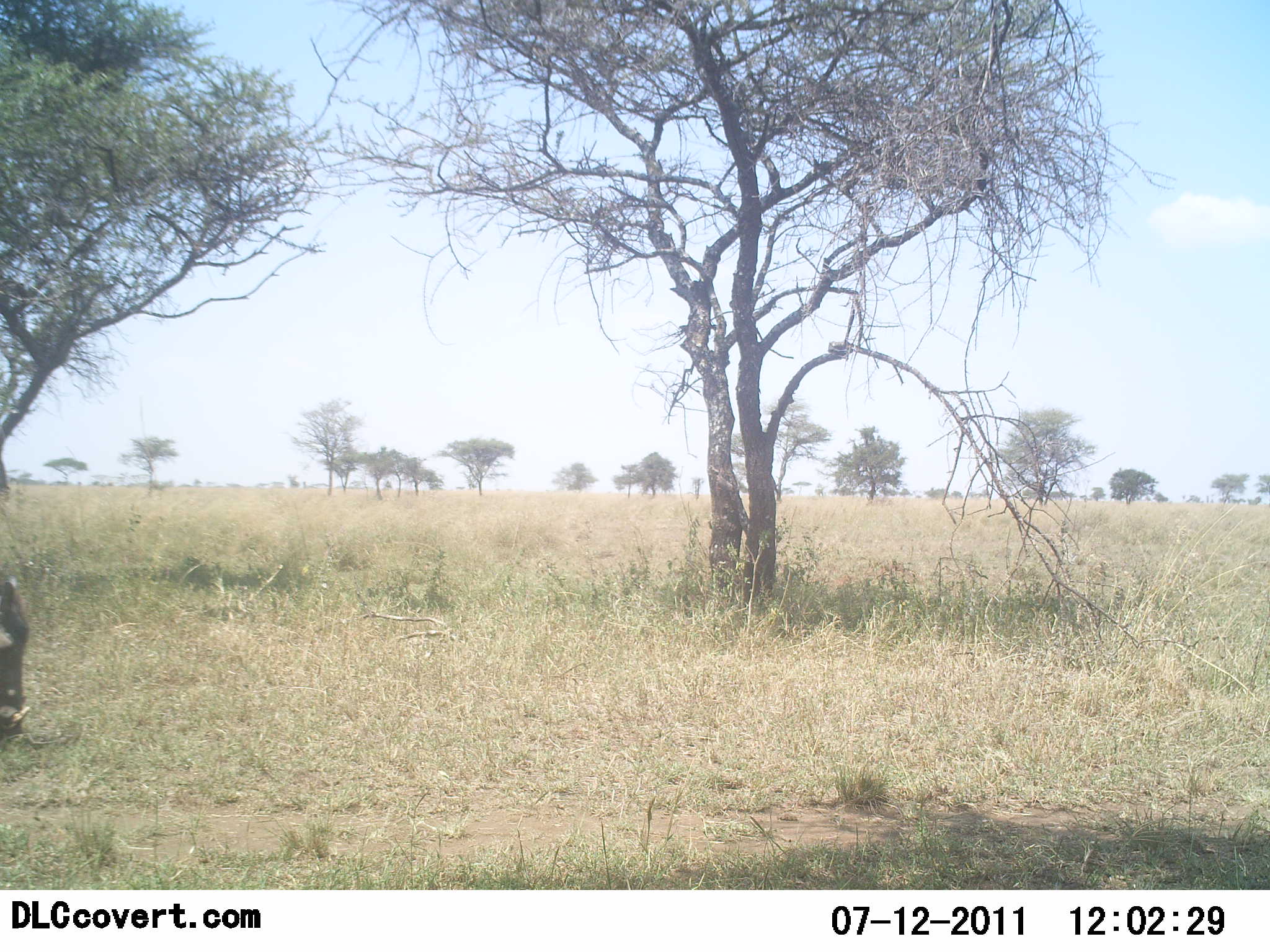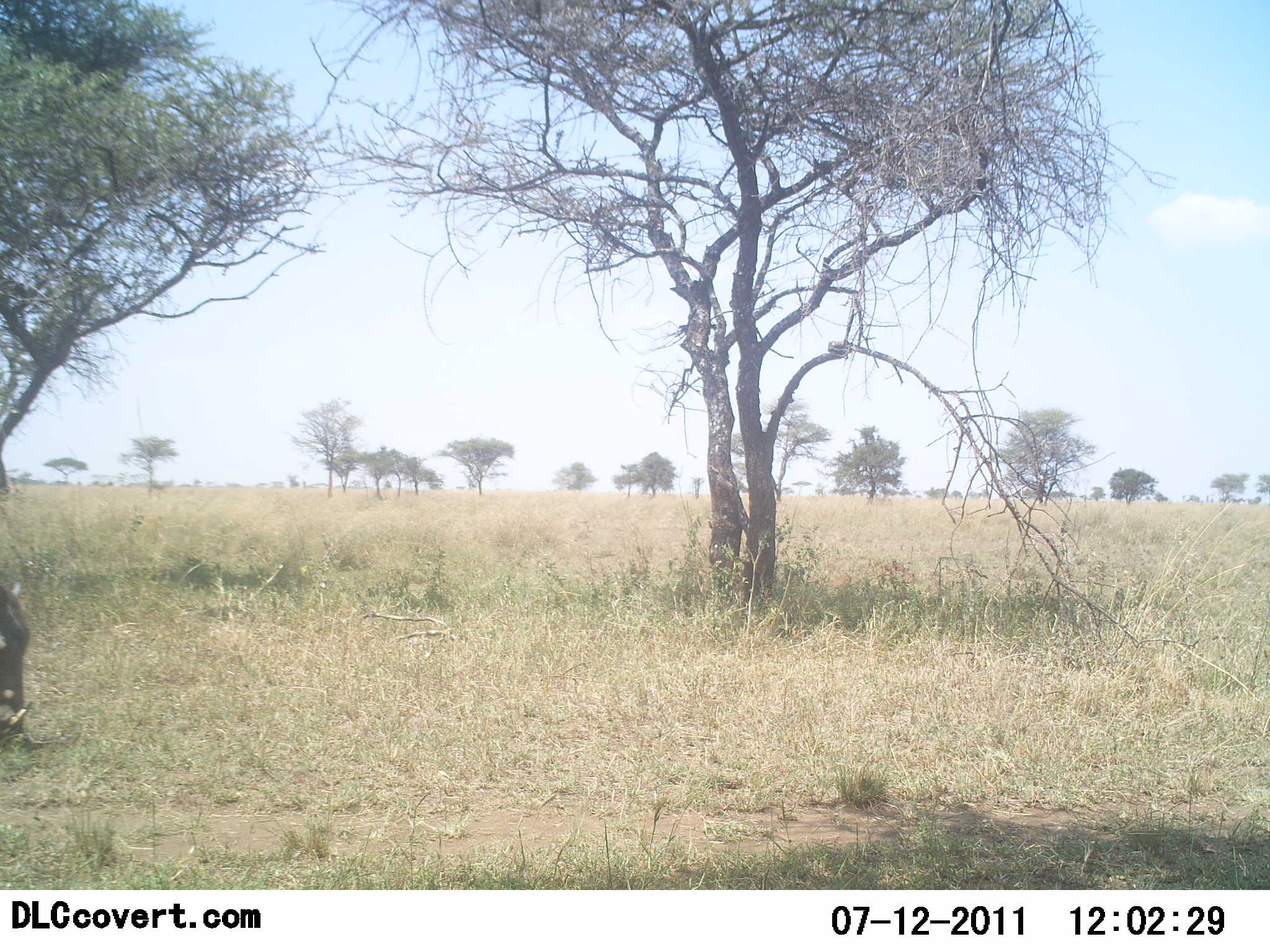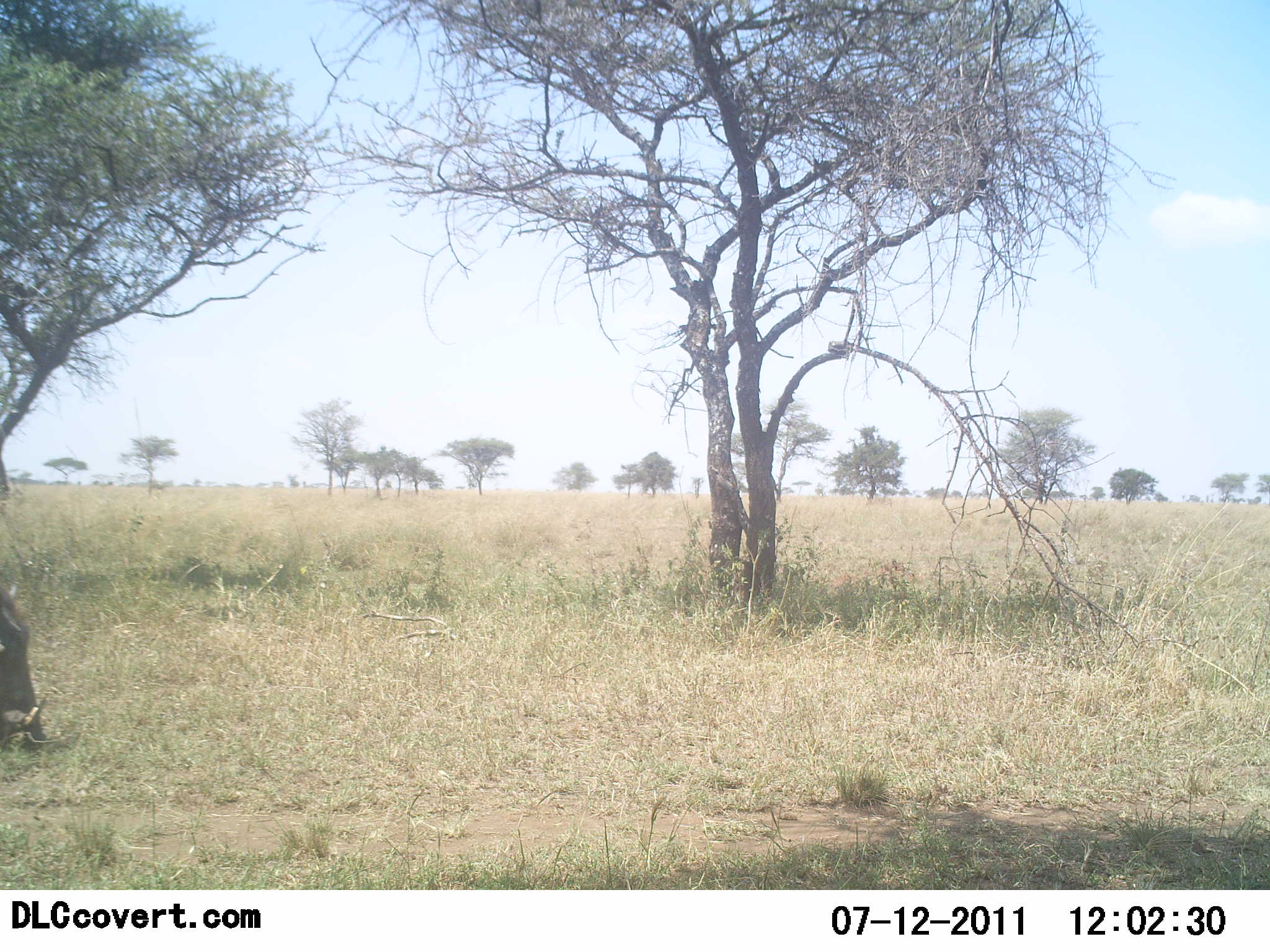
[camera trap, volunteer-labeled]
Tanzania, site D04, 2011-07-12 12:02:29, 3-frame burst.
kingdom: Animalia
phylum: Chordata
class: Mammalia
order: Artiodactyla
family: Suidae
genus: Phacochoerus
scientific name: Phacochoerus africanus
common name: warthog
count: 1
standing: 10%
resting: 0%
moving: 0%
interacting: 0%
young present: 0%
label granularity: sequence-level